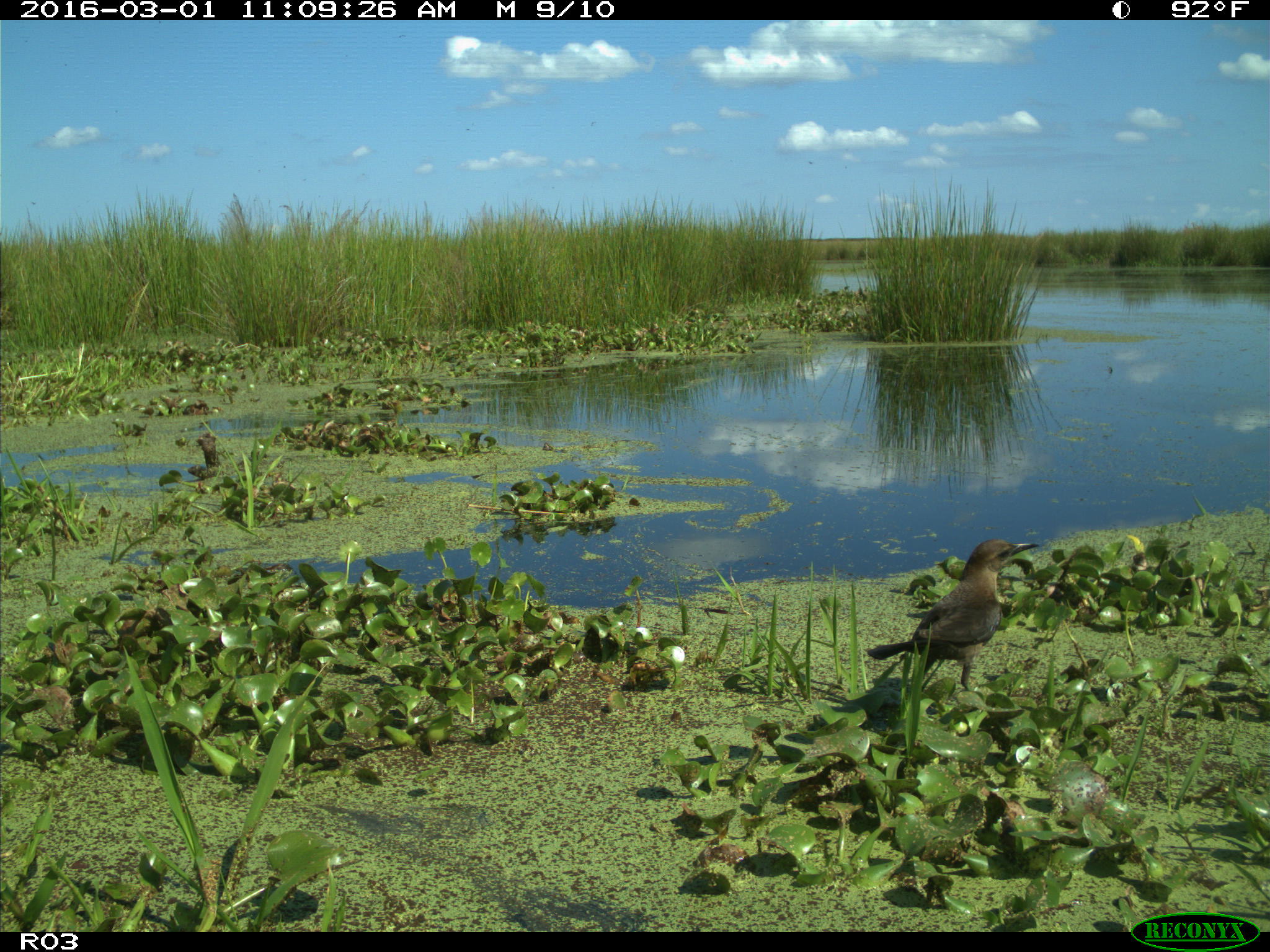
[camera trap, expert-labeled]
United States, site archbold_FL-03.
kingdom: Animalia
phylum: Chordata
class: Aves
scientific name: Aves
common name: birds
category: unidentified bird